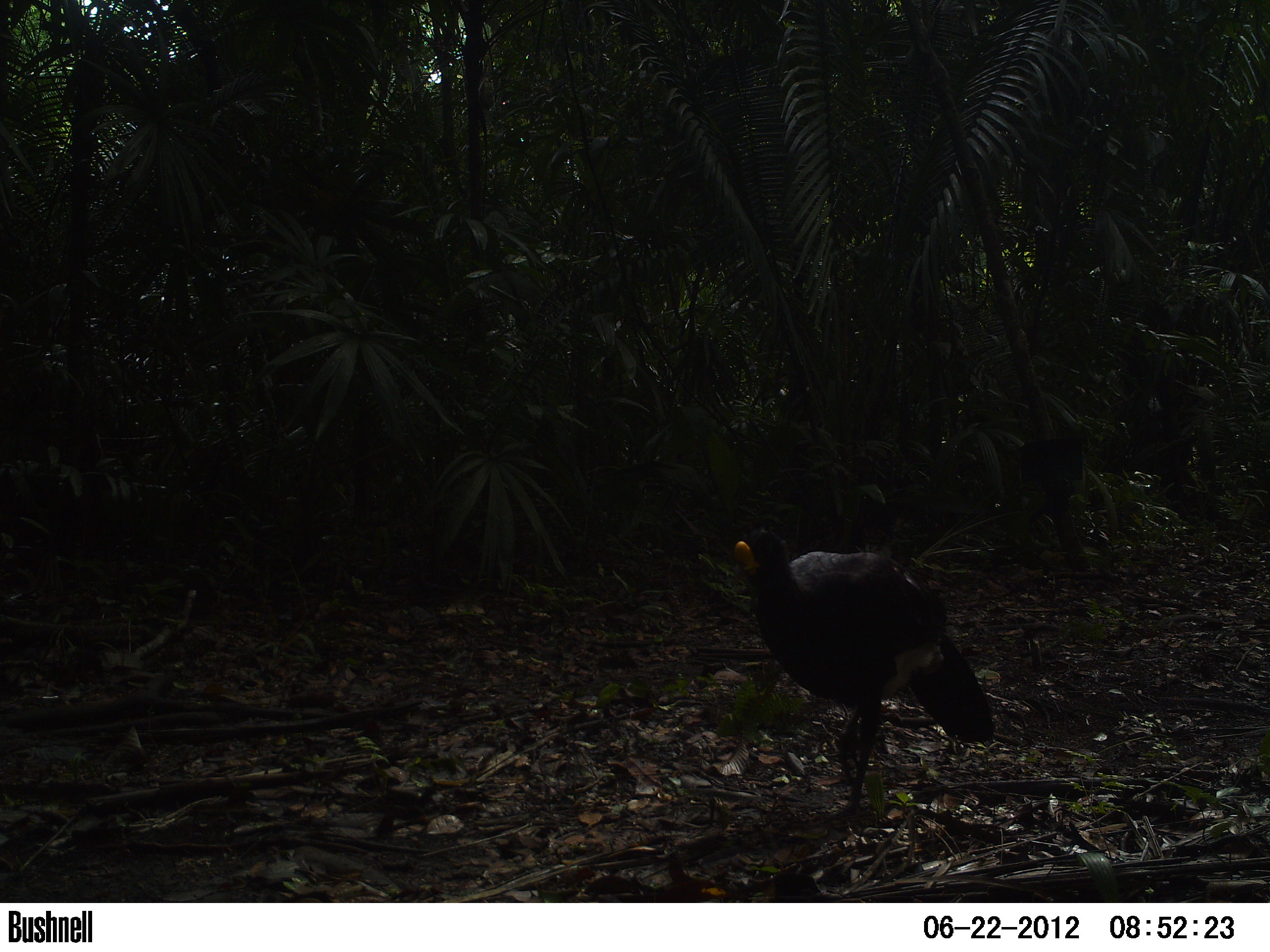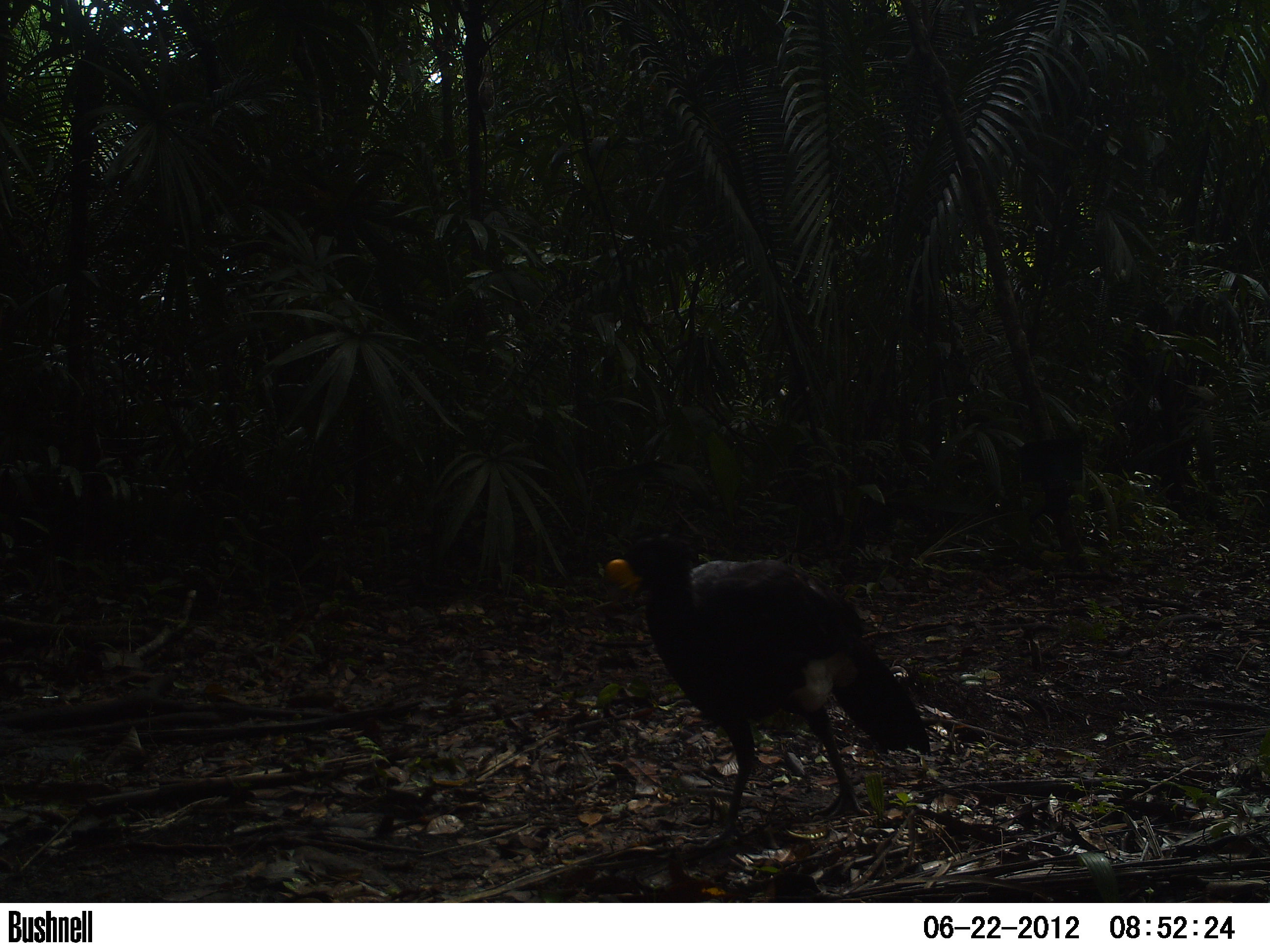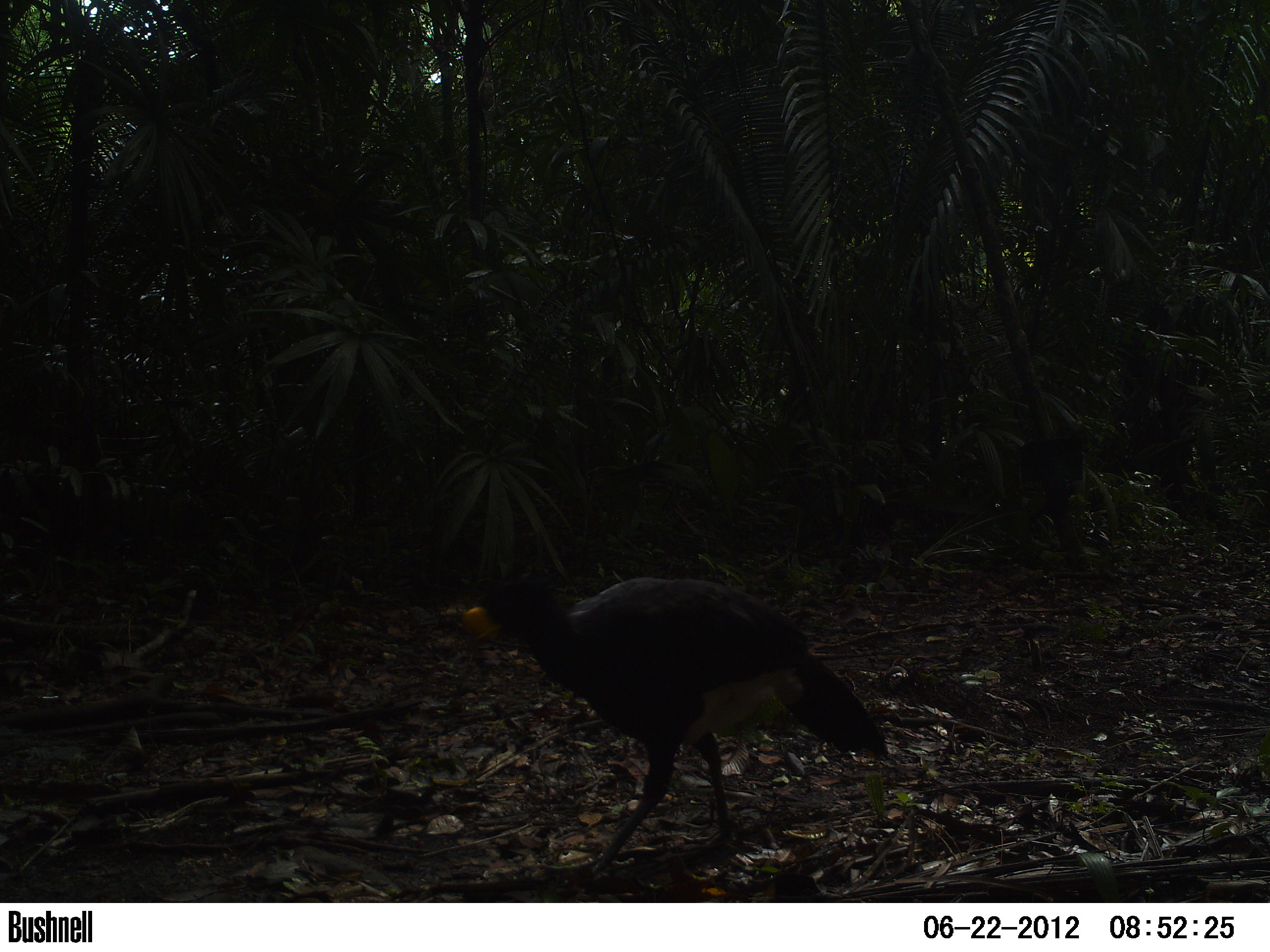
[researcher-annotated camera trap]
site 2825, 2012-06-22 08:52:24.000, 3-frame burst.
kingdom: Animalia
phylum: Chordata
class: Aves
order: Galliformes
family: Cracidae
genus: Crax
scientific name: Crax rubra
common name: great curassow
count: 2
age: adult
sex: female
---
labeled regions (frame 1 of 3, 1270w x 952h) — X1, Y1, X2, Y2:
crax rubra: 731, 526, 996, 820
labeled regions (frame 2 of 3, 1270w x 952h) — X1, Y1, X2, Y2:
crax rubra: 603, 533, 930, 852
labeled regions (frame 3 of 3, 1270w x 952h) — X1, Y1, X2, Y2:
crax rubra: 459, 570, 887, 875